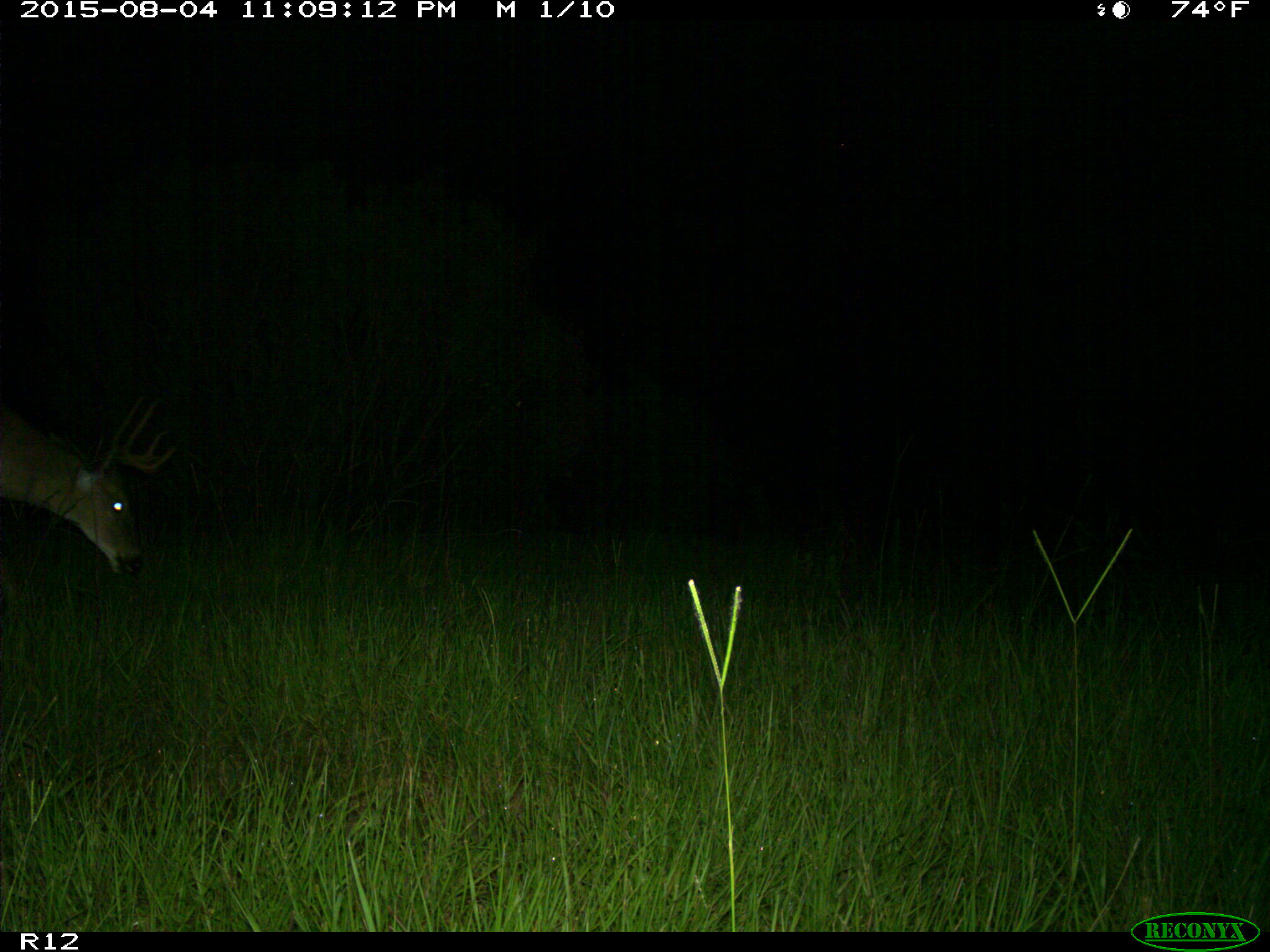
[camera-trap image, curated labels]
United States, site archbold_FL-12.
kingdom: Animalia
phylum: Chordata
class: Mammalia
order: Artiodactyla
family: Cervidae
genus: Odocoileus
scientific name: Odocoileus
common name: deer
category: unidentified deer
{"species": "unidentified deer (deer) (Odocoileus)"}